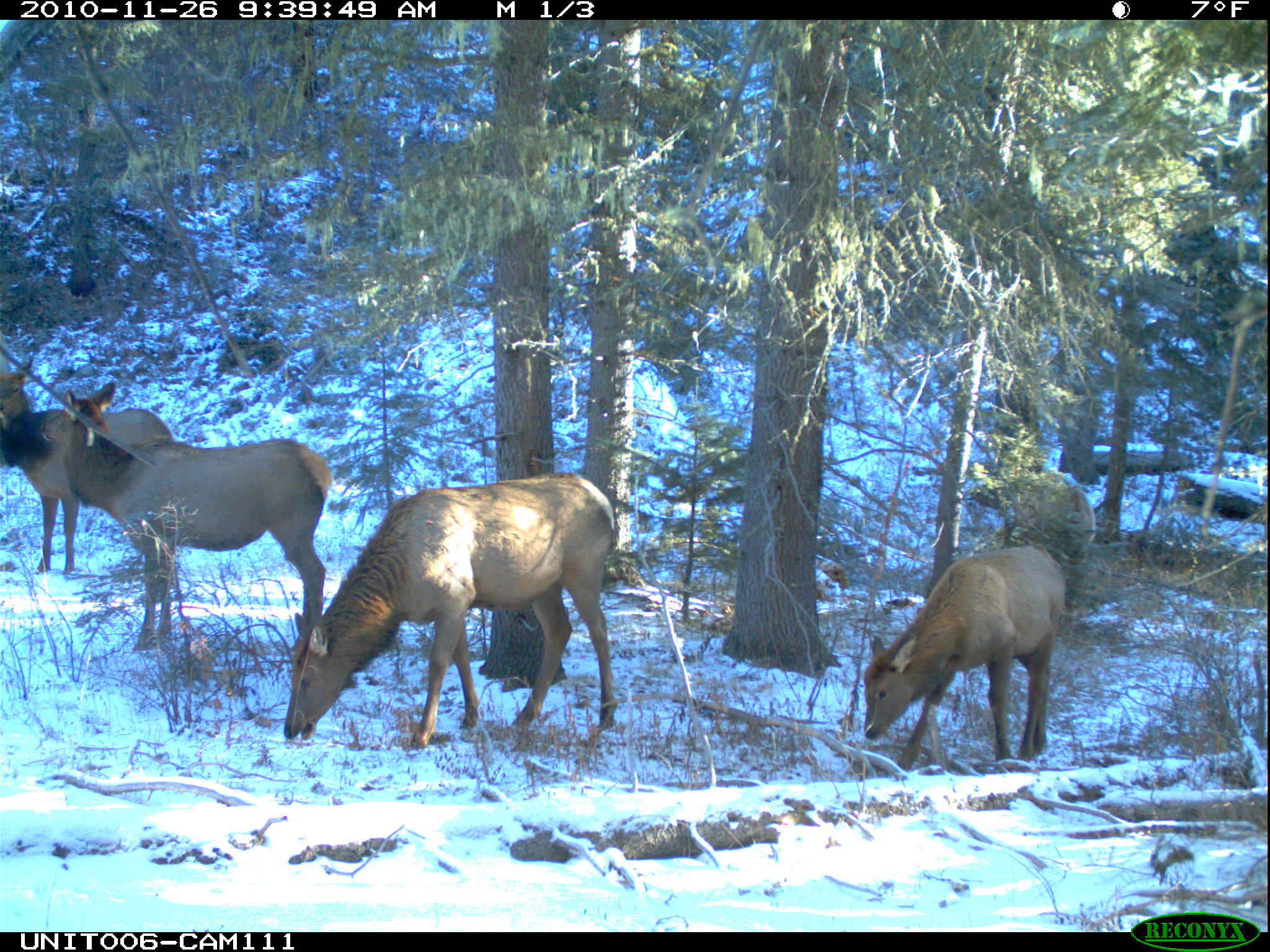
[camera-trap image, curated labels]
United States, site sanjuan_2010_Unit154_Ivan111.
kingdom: Animalia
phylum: Chordata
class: Mammalia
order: Artiodactyla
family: Cervidae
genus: Cervus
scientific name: Cervus elaphus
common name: red deer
Cervus elaphus (red deer).